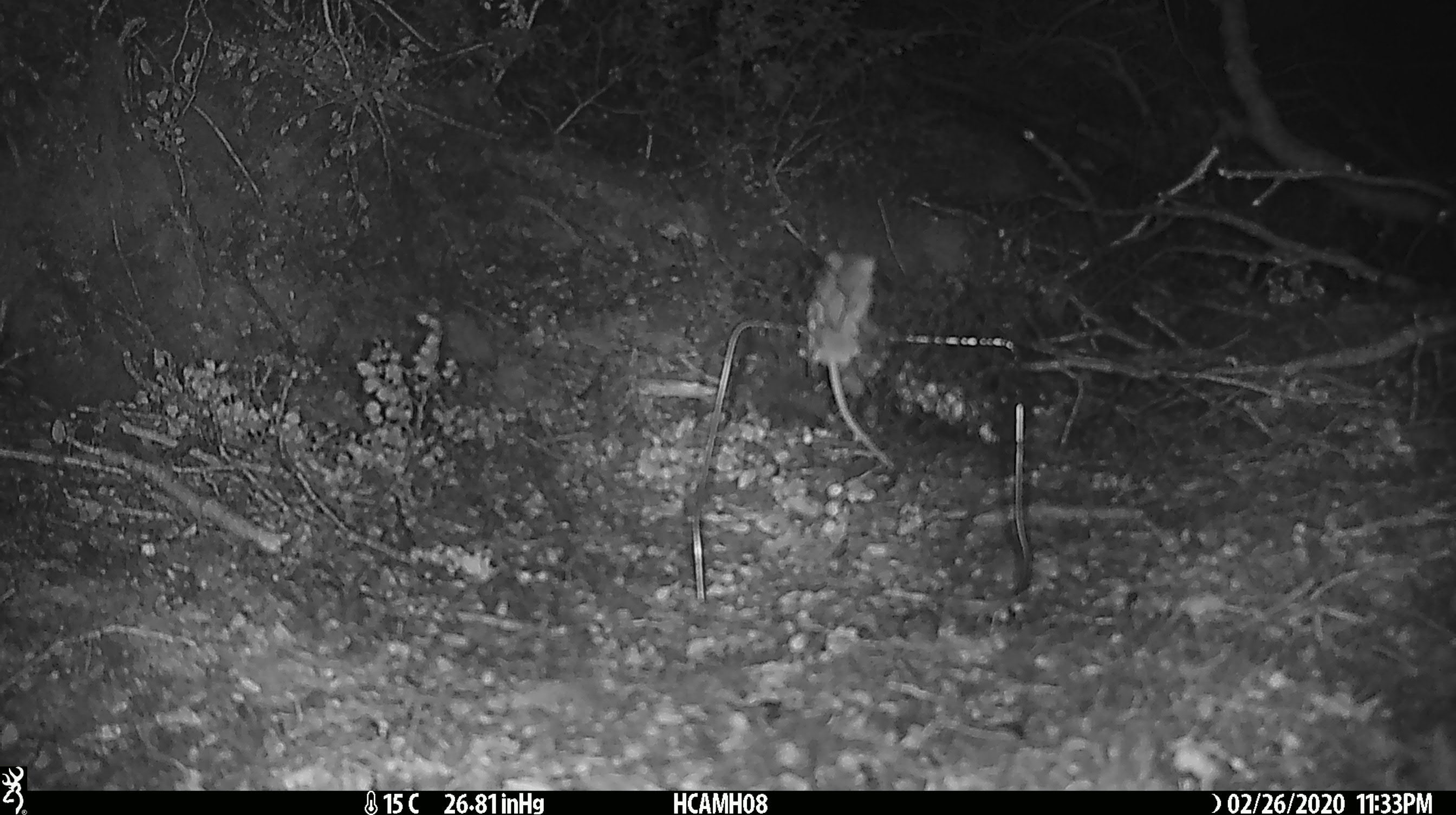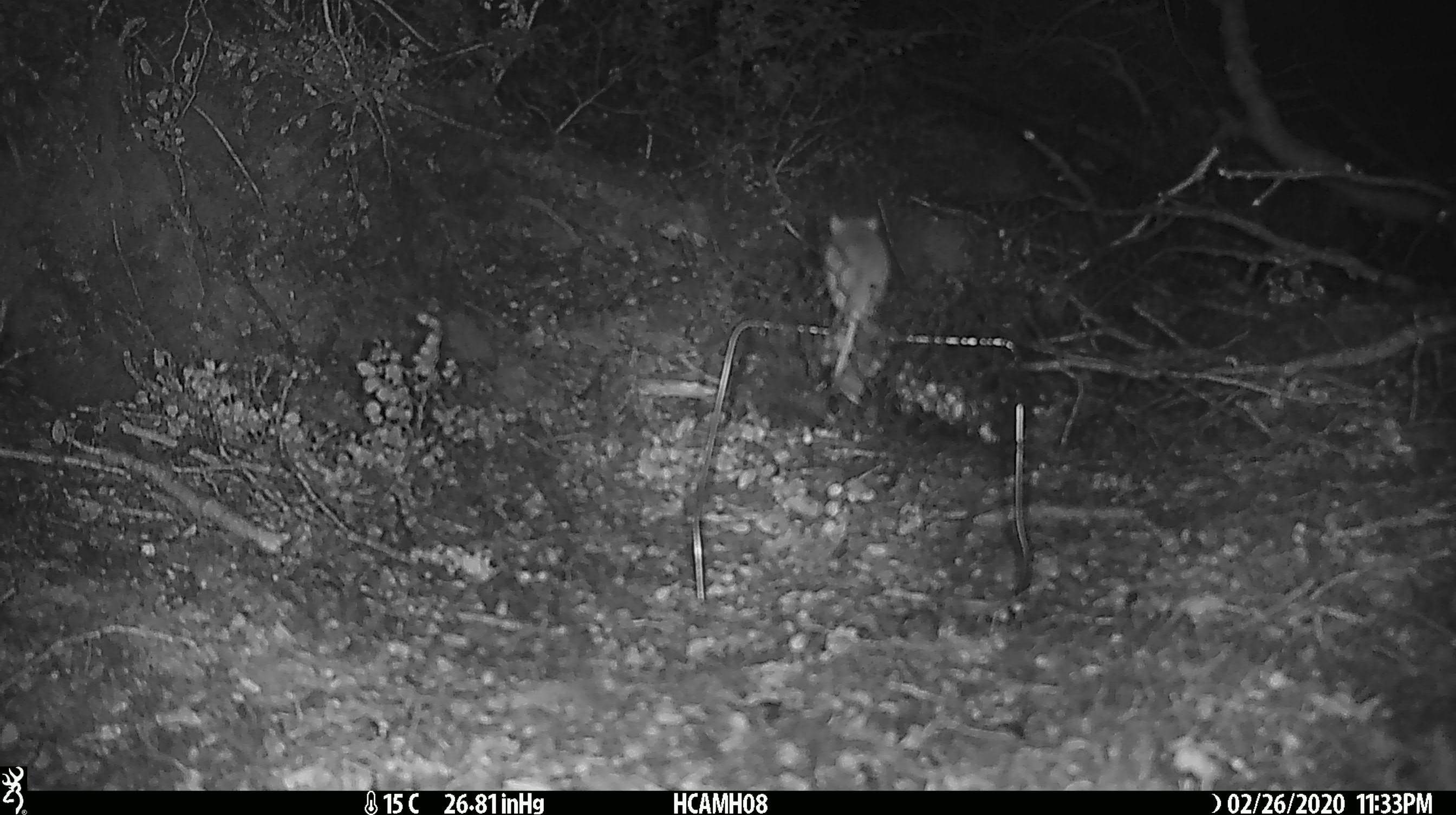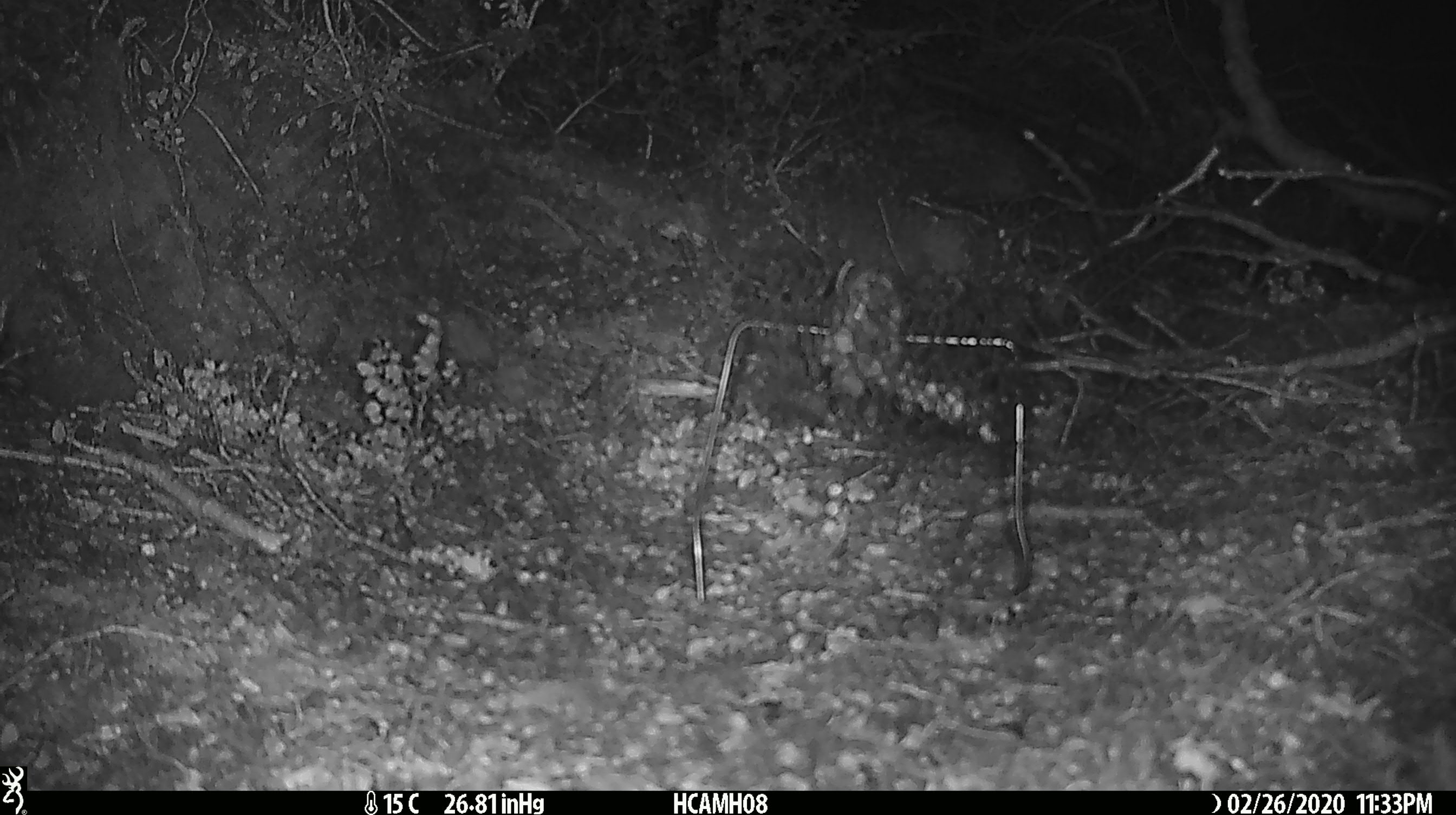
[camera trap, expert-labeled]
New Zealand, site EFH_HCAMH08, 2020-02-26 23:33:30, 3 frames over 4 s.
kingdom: Animalia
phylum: Chordata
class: Mammalia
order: Rodentia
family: Muridae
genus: Mus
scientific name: Mus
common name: mouse